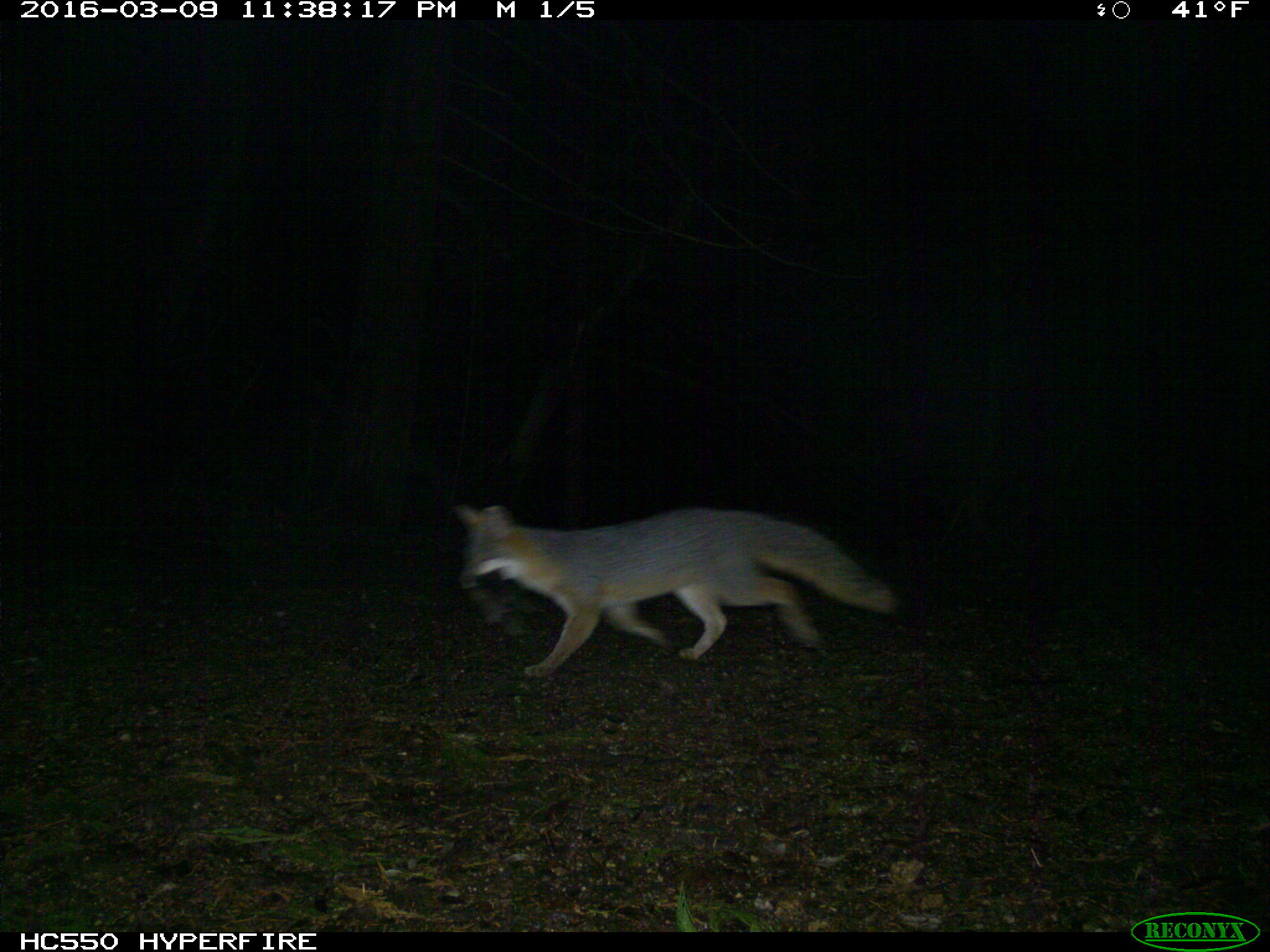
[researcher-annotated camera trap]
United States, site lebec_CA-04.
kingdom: Animalia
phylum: Chordata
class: Mammalia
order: Carnivora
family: Canidae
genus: Urocyon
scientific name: Urocyon cinereoargenteus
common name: gray fox